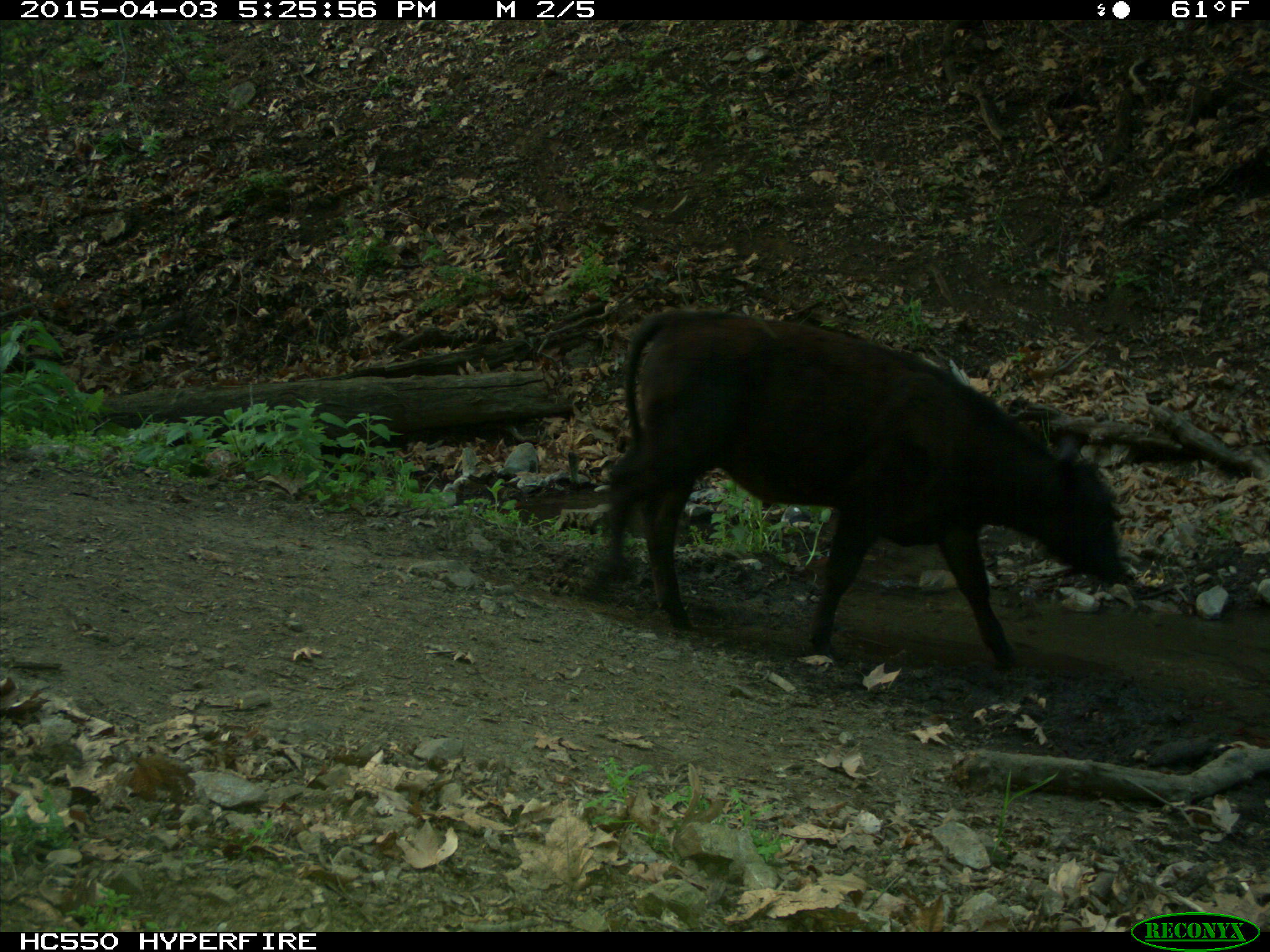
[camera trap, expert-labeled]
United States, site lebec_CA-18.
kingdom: Animalia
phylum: Chordata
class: Mammalia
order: Artiodactyla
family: Bovidae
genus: Bos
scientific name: Bos taurus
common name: domestic cow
Bos taurus (domestic cow).